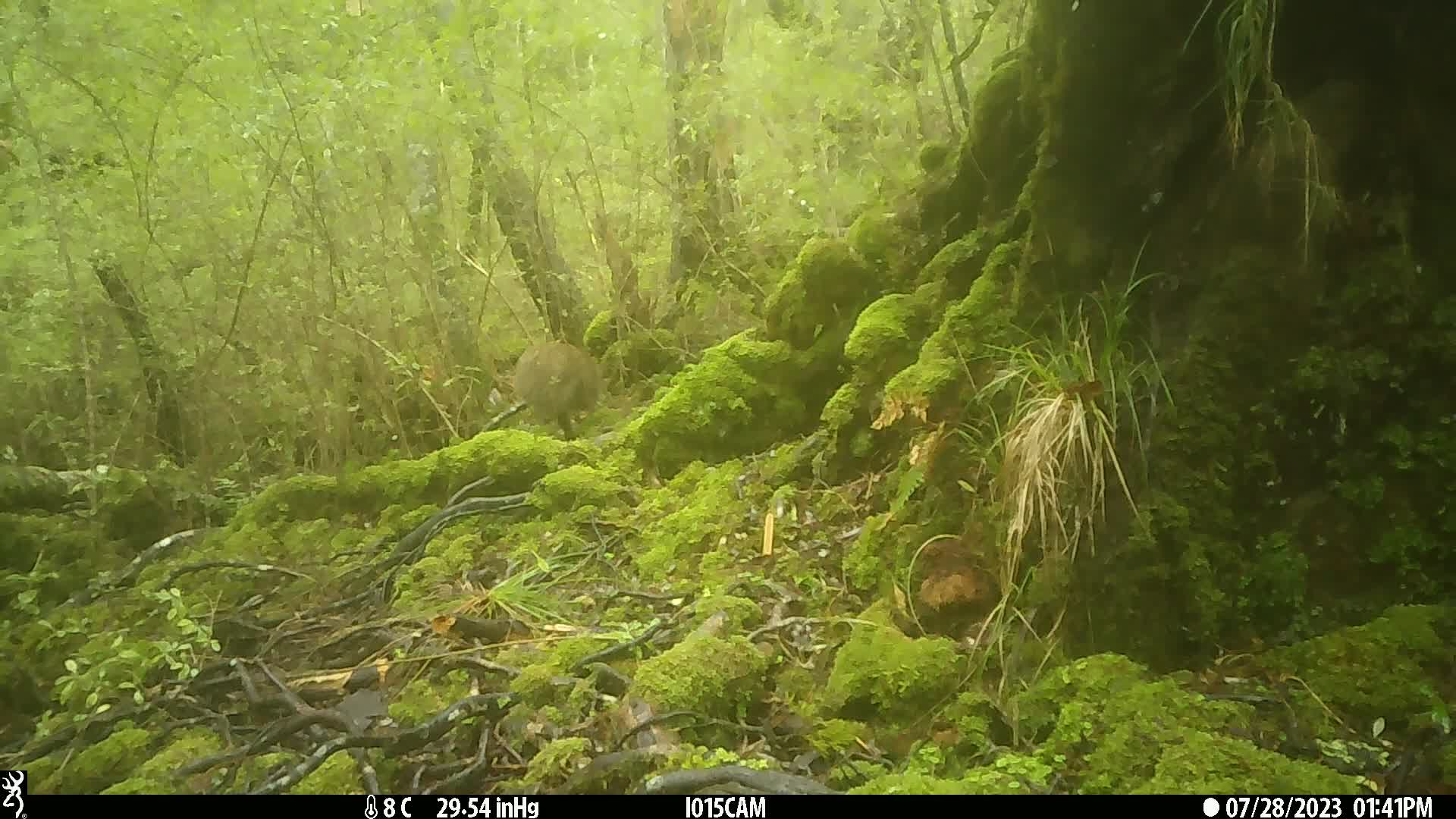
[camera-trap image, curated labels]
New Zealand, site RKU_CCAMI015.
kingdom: Animalia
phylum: Chordata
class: Aves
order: Apterygiformes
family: Apterygidae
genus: Apteryx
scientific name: Apteryx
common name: kiwi